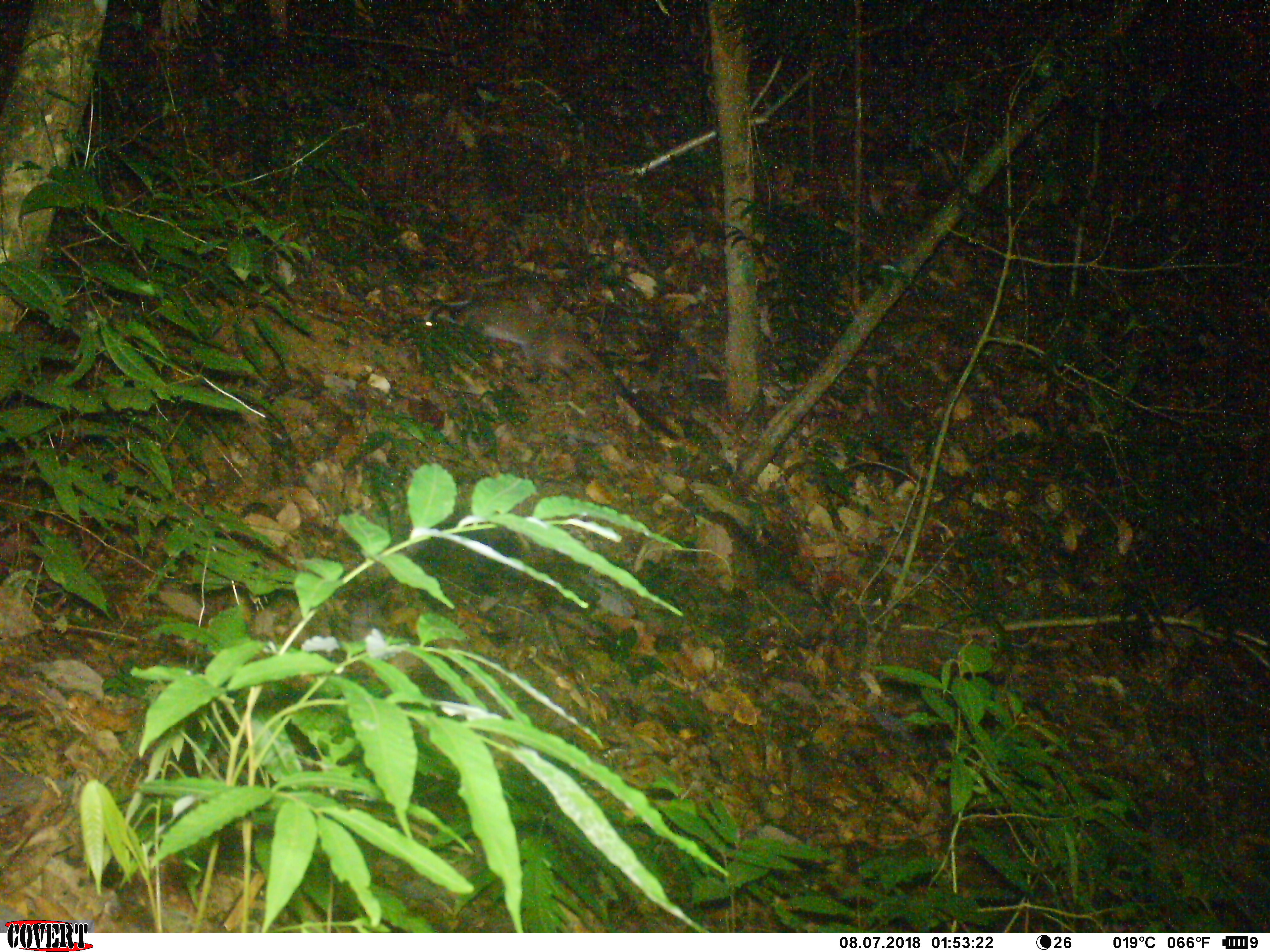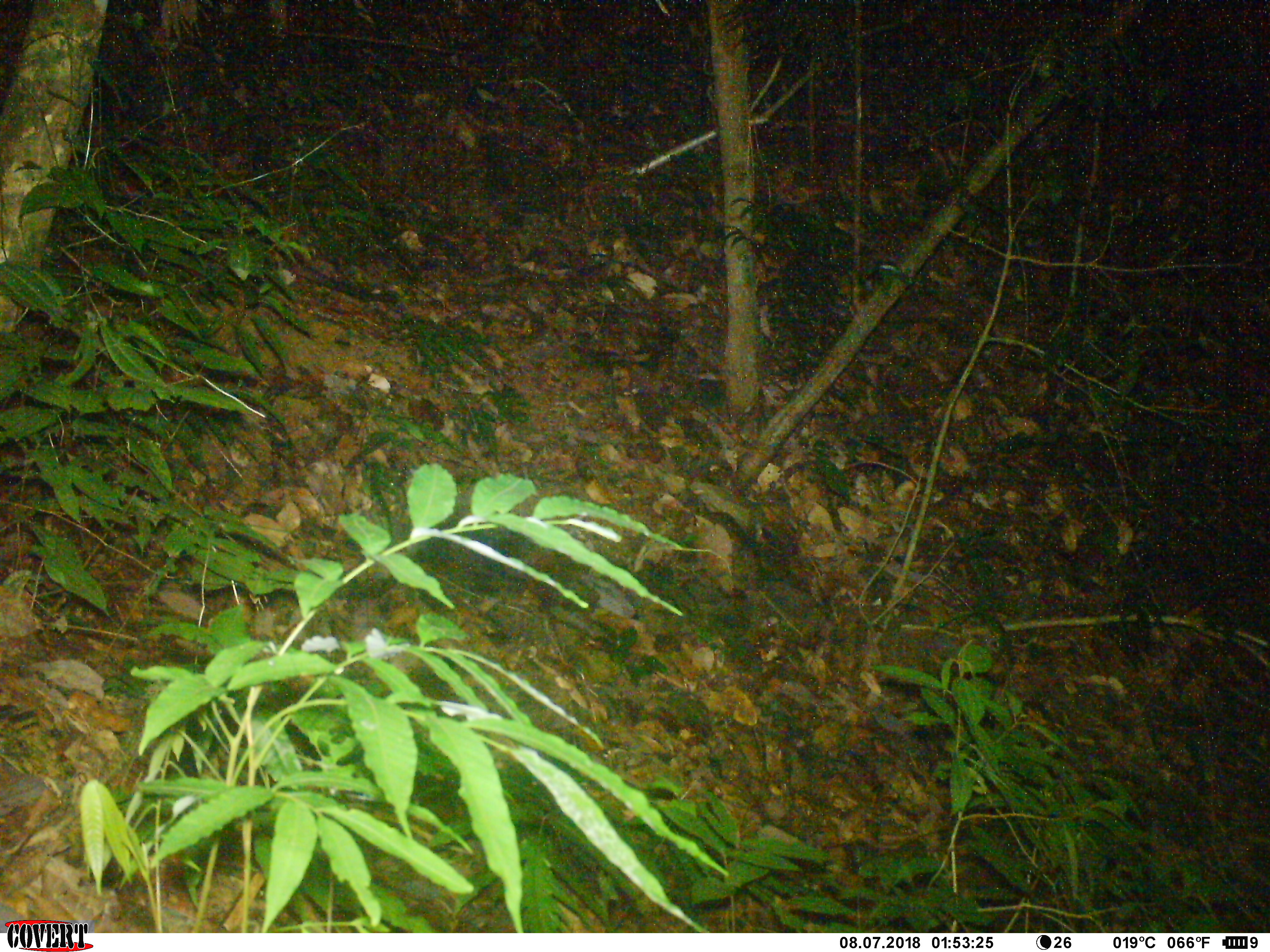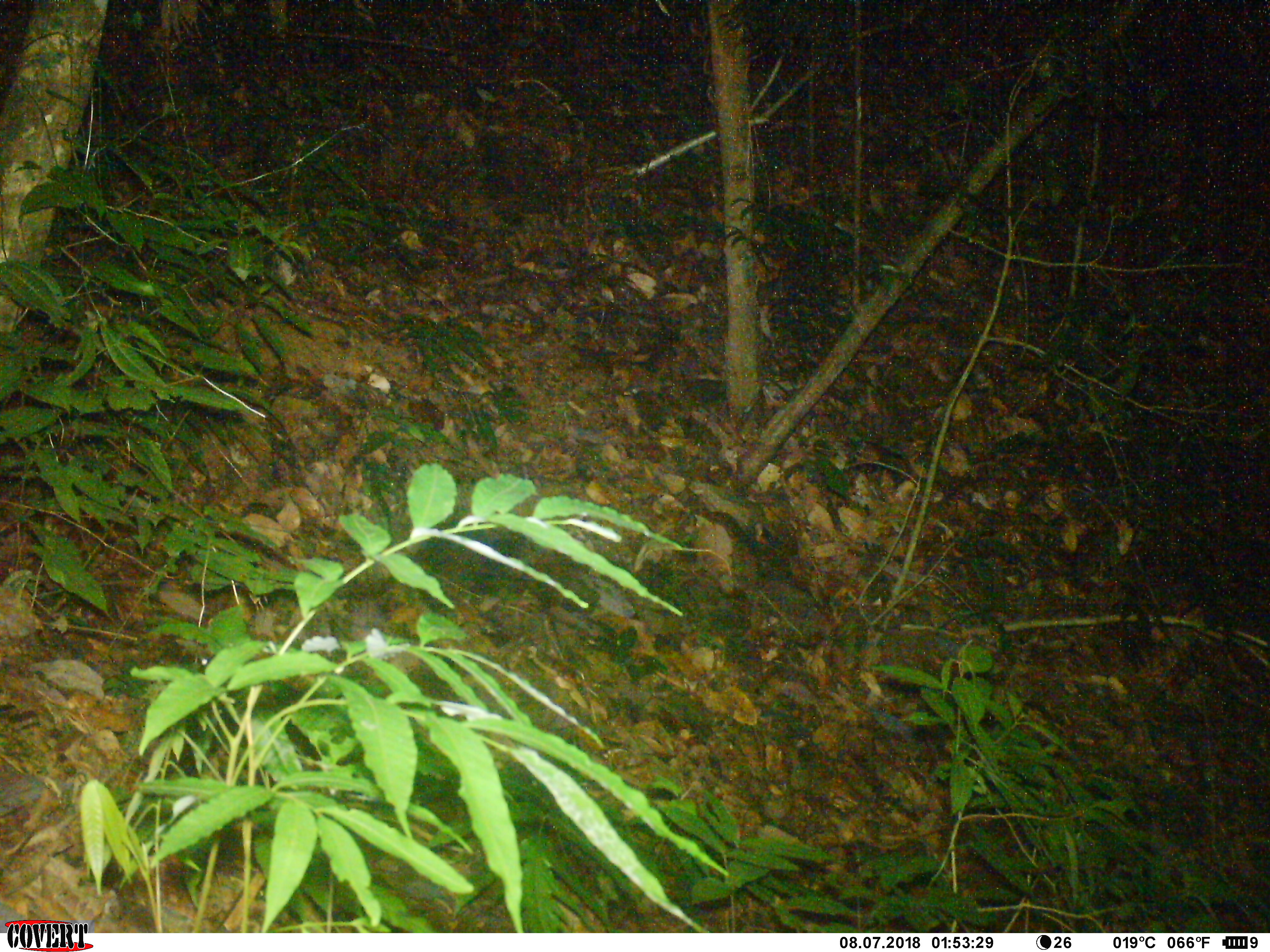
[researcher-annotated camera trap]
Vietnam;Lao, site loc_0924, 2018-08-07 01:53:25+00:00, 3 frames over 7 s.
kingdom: Animalia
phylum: Chordata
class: Mammalia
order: Carnivora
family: Viverridae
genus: Paguma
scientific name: Paguma larvata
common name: masked palm civet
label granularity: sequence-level